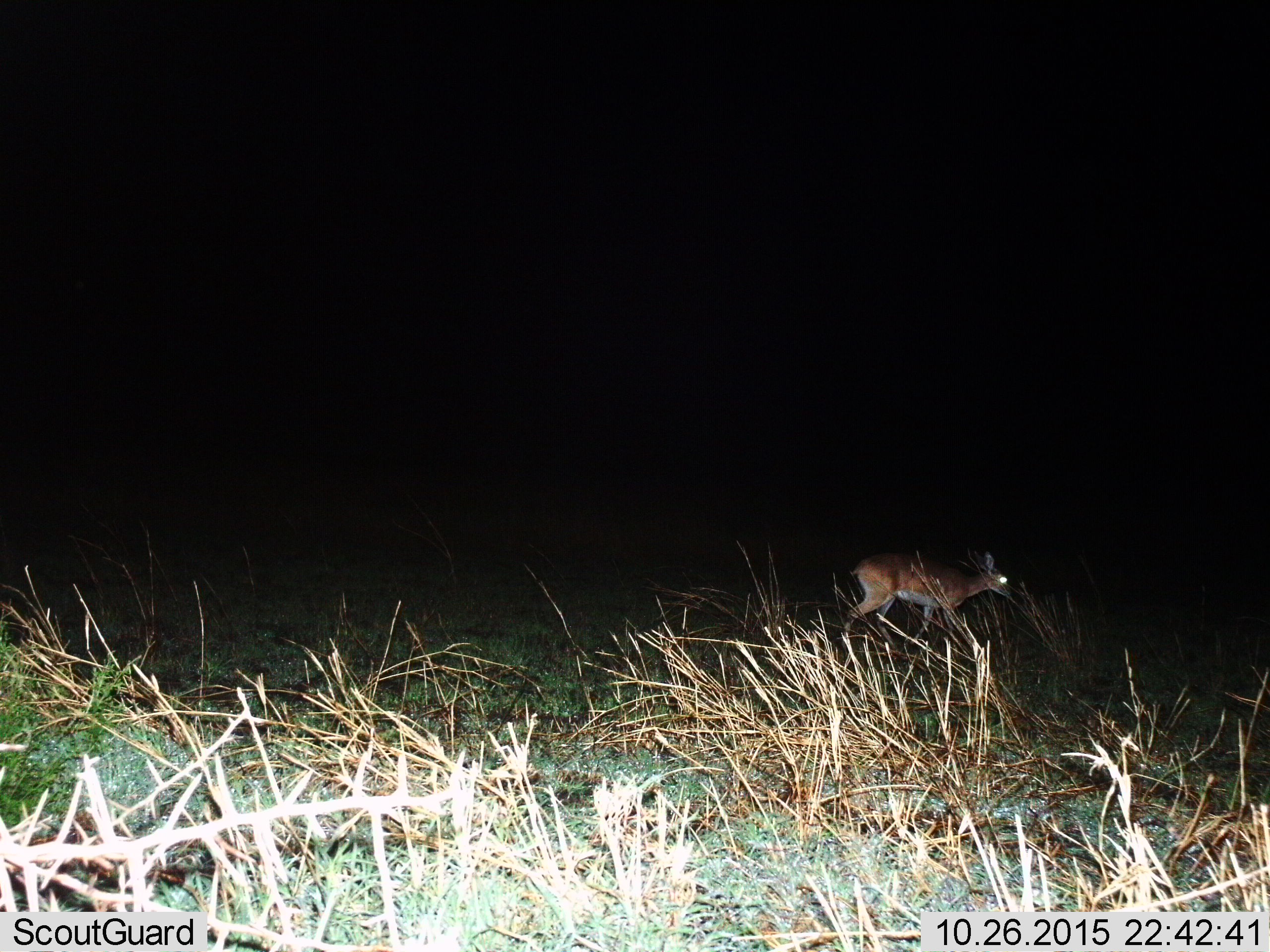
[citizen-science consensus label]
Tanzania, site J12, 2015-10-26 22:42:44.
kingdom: Animalia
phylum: Chordata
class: Mammalia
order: Artiodactyla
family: Bovidae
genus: Nanger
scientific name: Nanger granti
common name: grant's gazelle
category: gazellegrants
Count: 1.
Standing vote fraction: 0%.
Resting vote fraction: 0%.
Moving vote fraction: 100%.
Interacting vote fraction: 0%.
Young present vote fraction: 0%.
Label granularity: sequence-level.